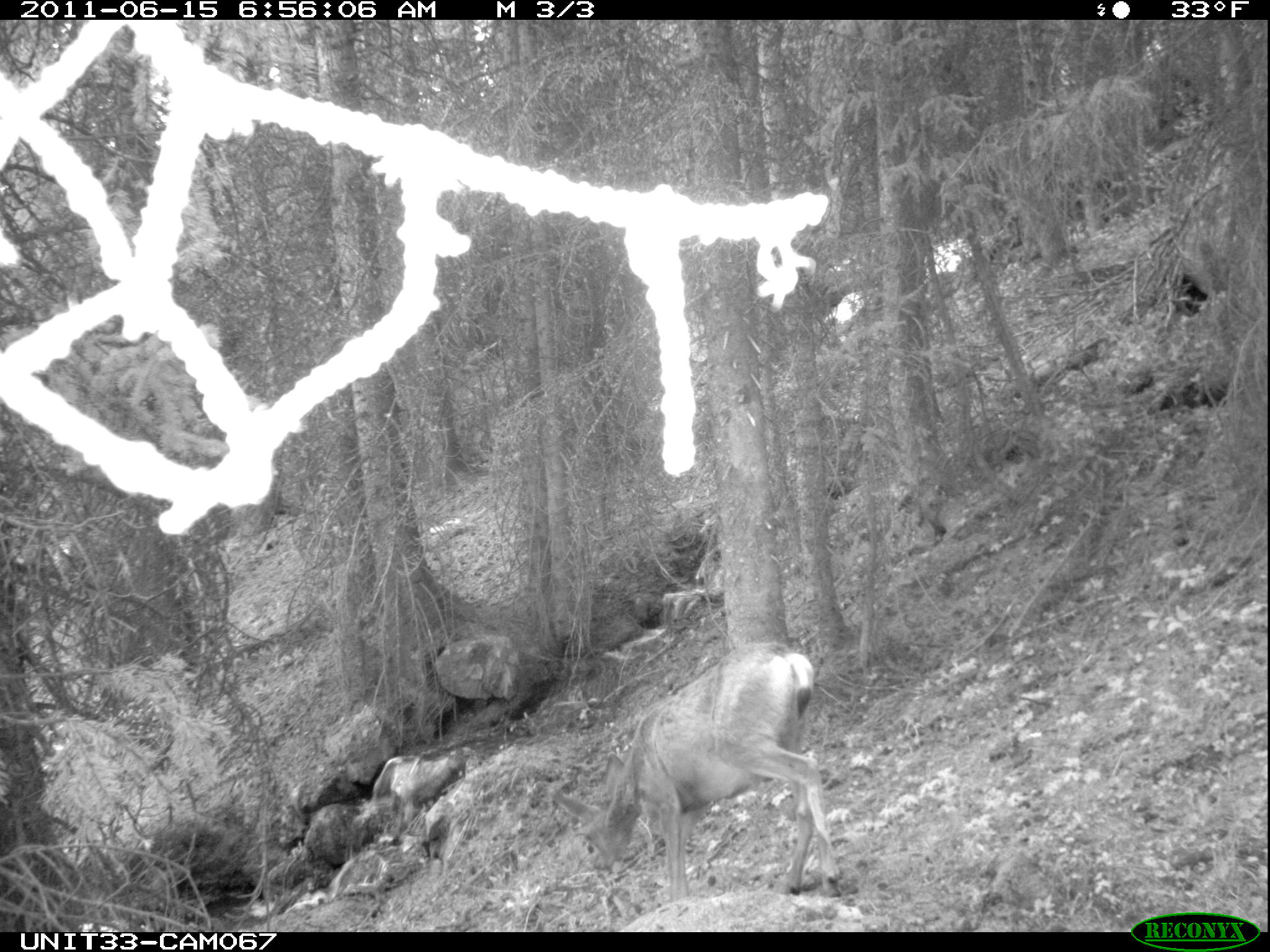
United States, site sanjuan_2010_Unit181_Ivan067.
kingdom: Animalia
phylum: Chordata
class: Mammalia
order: Artiodactyla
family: Cervidae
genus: Odocoileus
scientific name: Odocoileus hemionus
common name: mule deer